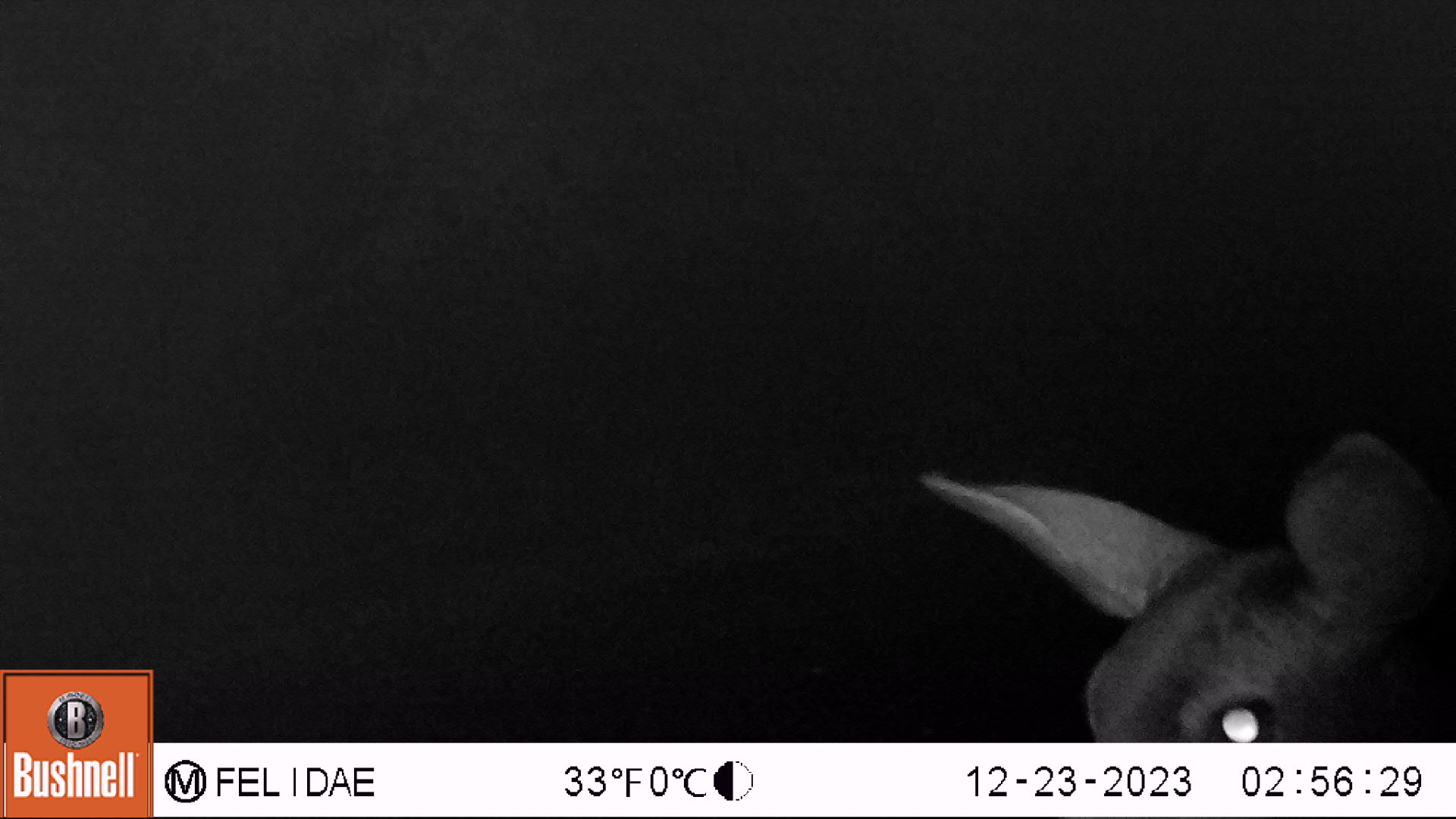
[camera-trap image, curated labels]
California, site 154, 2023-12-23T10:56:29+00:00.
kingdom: Animalia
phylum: Chordata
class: Mammalia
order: Artiodactyla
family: Cervidae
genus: Odocoileus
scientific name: Odocoileus hemionus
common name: mule deer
Mule deer (Odocoileus hemionus).